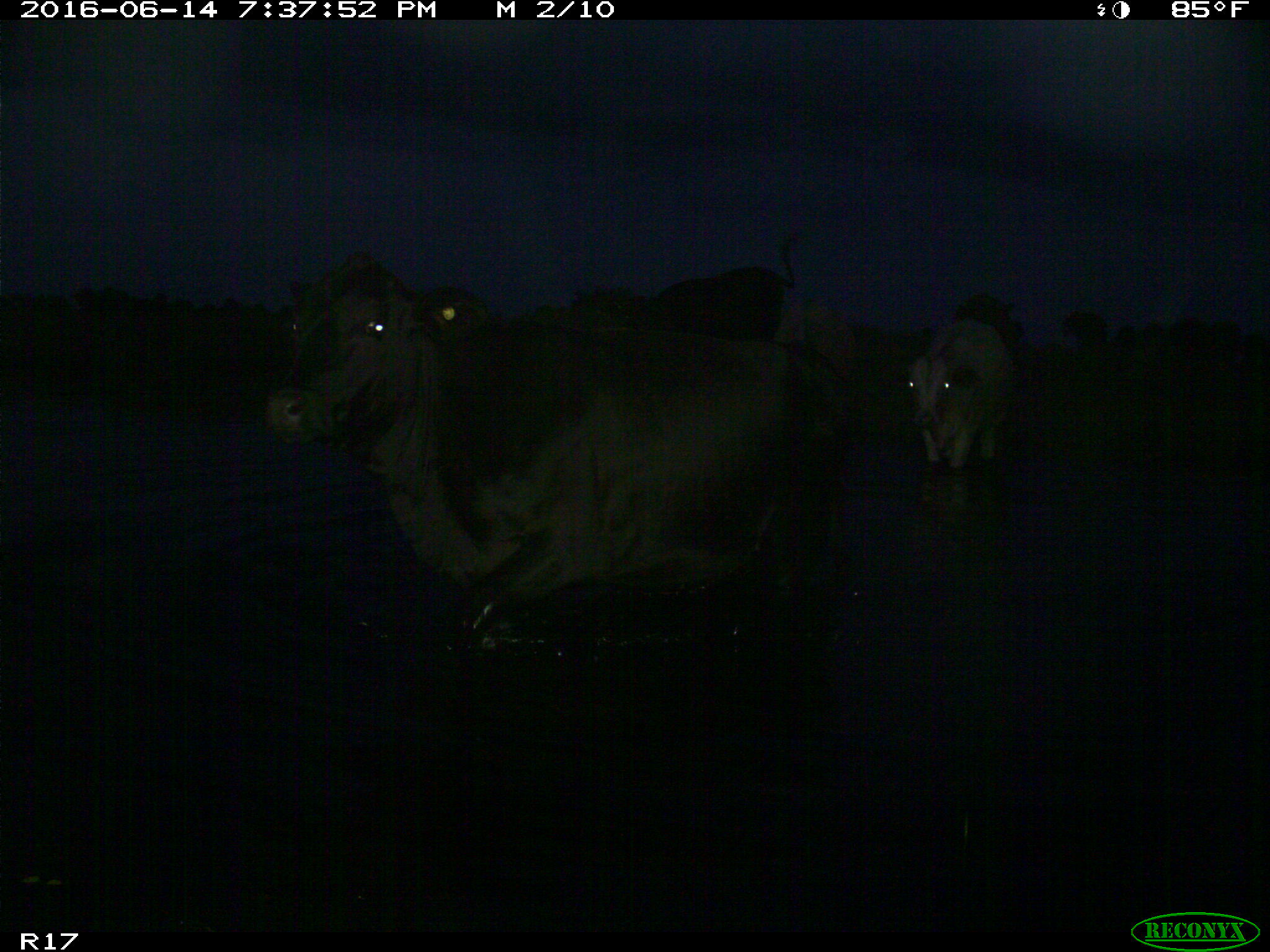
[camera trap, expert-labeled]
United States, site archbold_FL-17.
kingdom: Animalia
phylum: Chordata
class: Mammalia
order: Artiodactyla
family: Bovidae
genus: Bos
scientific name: Bos taurus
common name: domestic cow